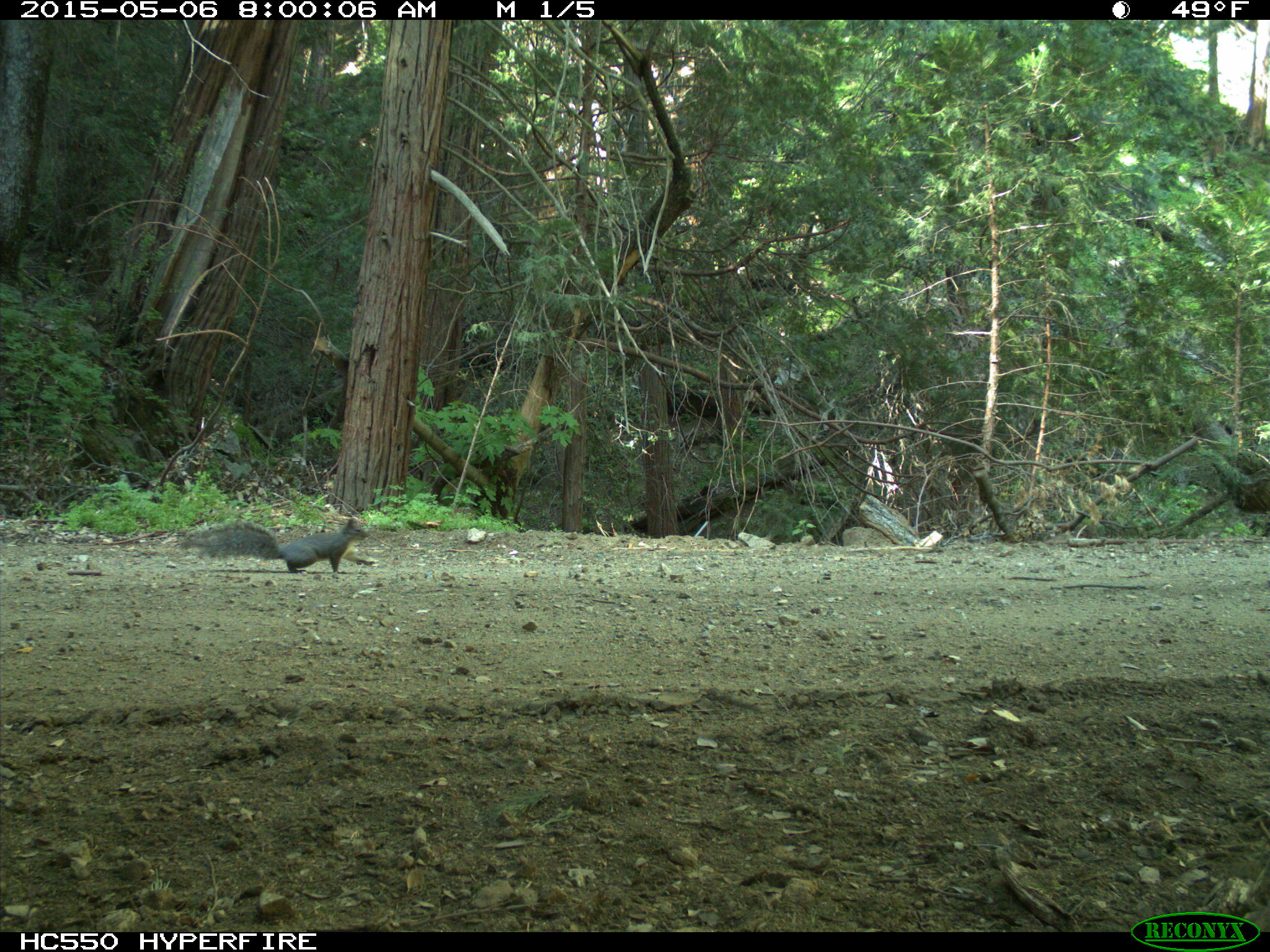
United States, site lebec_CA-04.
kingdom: Animalia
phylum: Chordata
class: Mammalia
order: Rodentia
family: Sciuridae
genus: Sciurus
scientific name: Sciurus carolinensis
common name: eastern gray squirrel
Sciurus carolinensis (eastern gray squirrel).